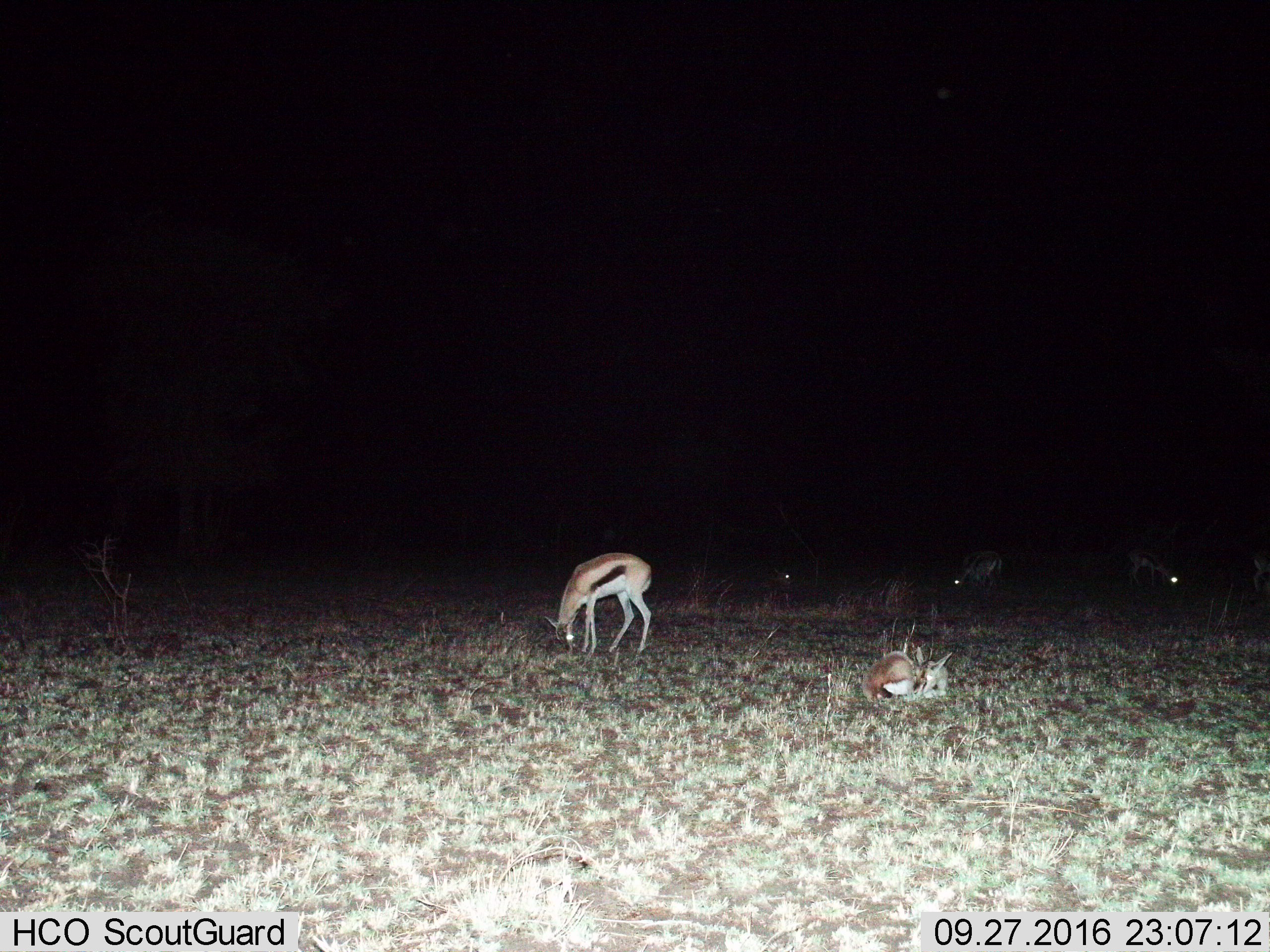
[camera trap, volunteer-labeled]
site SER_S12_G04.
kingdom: Animalia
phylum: Chordata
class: Mammalia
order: Artiodactyla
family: Bovidae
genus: Eudorcas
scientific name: Eudorcas thomsonii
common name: thomson's gazelle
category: gazellethomsons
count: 5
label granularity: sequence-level